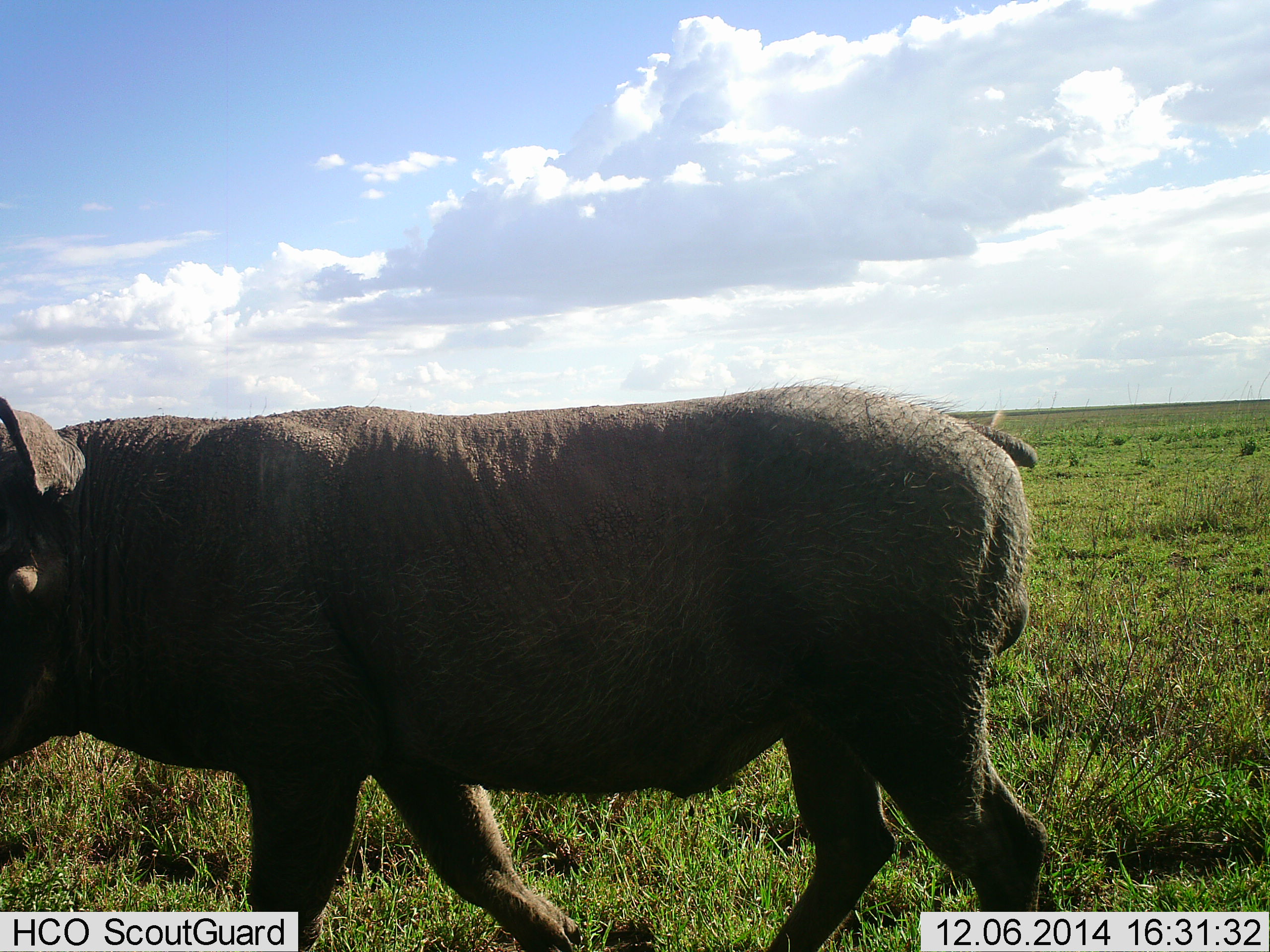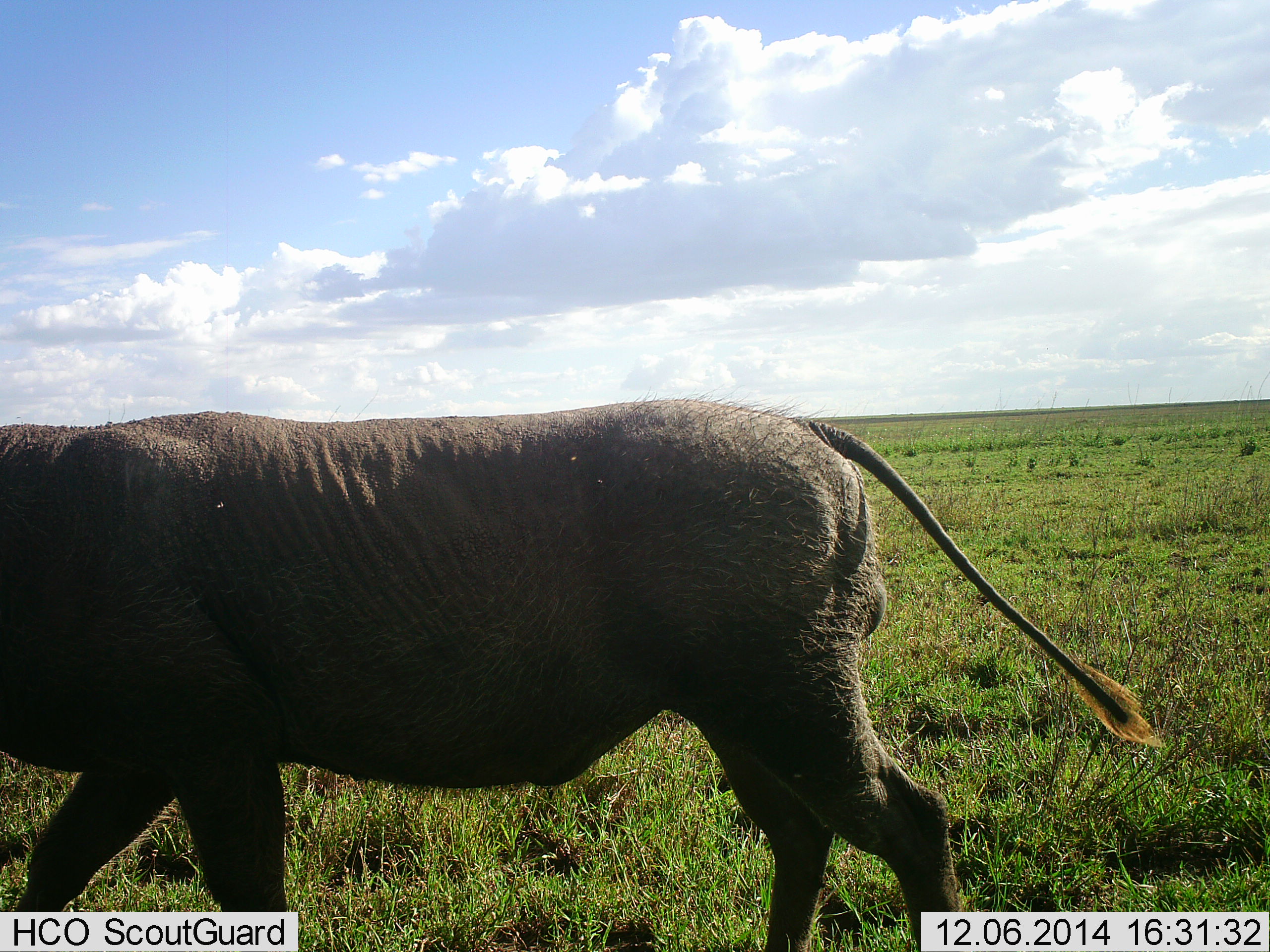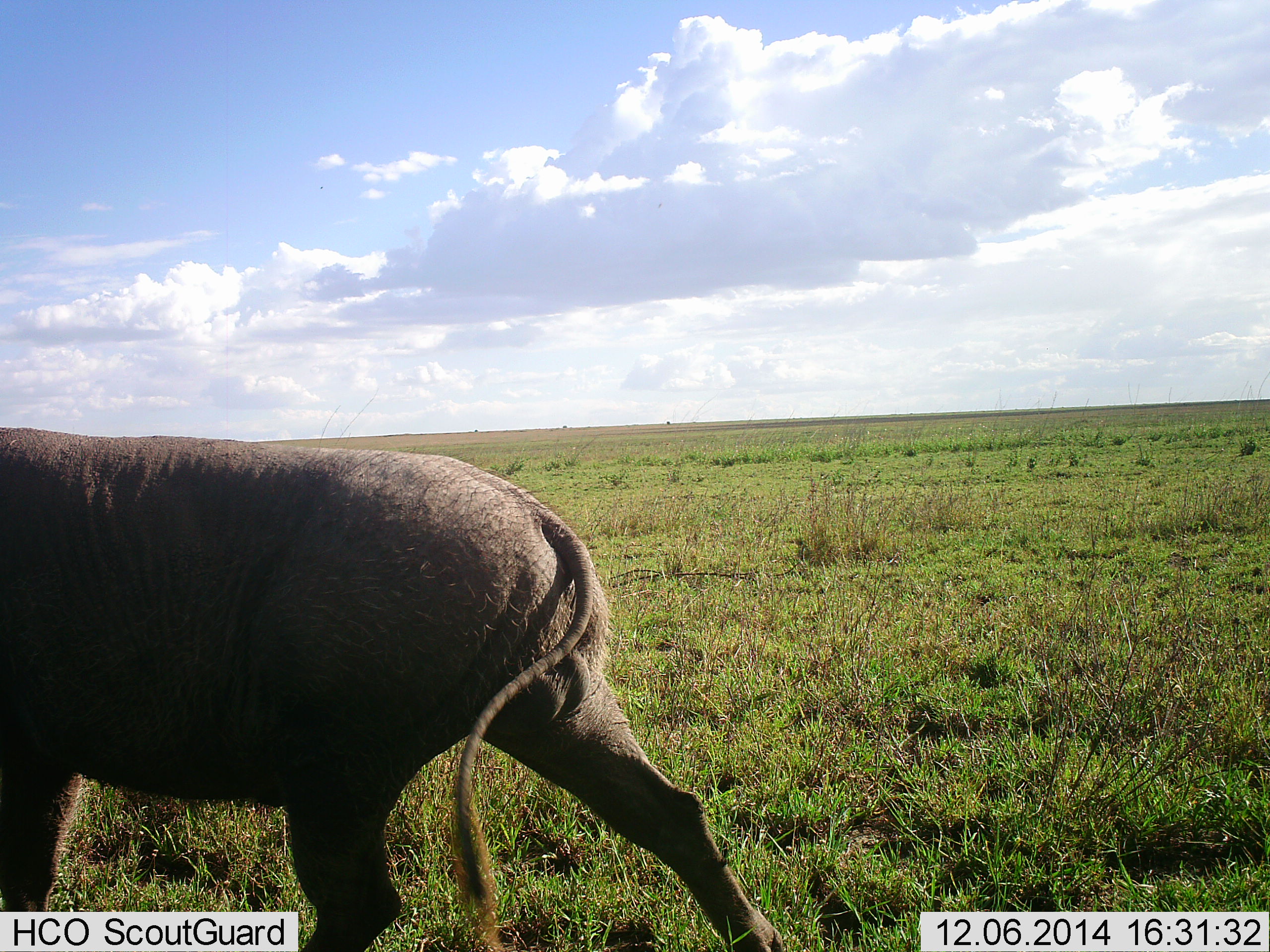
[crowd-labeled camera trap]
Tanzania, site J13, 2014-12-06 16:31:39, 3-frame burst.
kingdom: Animalia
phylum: Chordata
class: Mammalia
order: Artiodactyla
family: Suidae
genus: Phacochoerus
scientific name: Phacochoerus africanus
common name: warthog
Warthog (Phacochoerus africanus), count 1. Behavior (volunteer vote fractions): standing 0%, resting 0%, moving 100%, interacting 0%. Young present (vote fraction): 0%. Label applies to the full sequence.